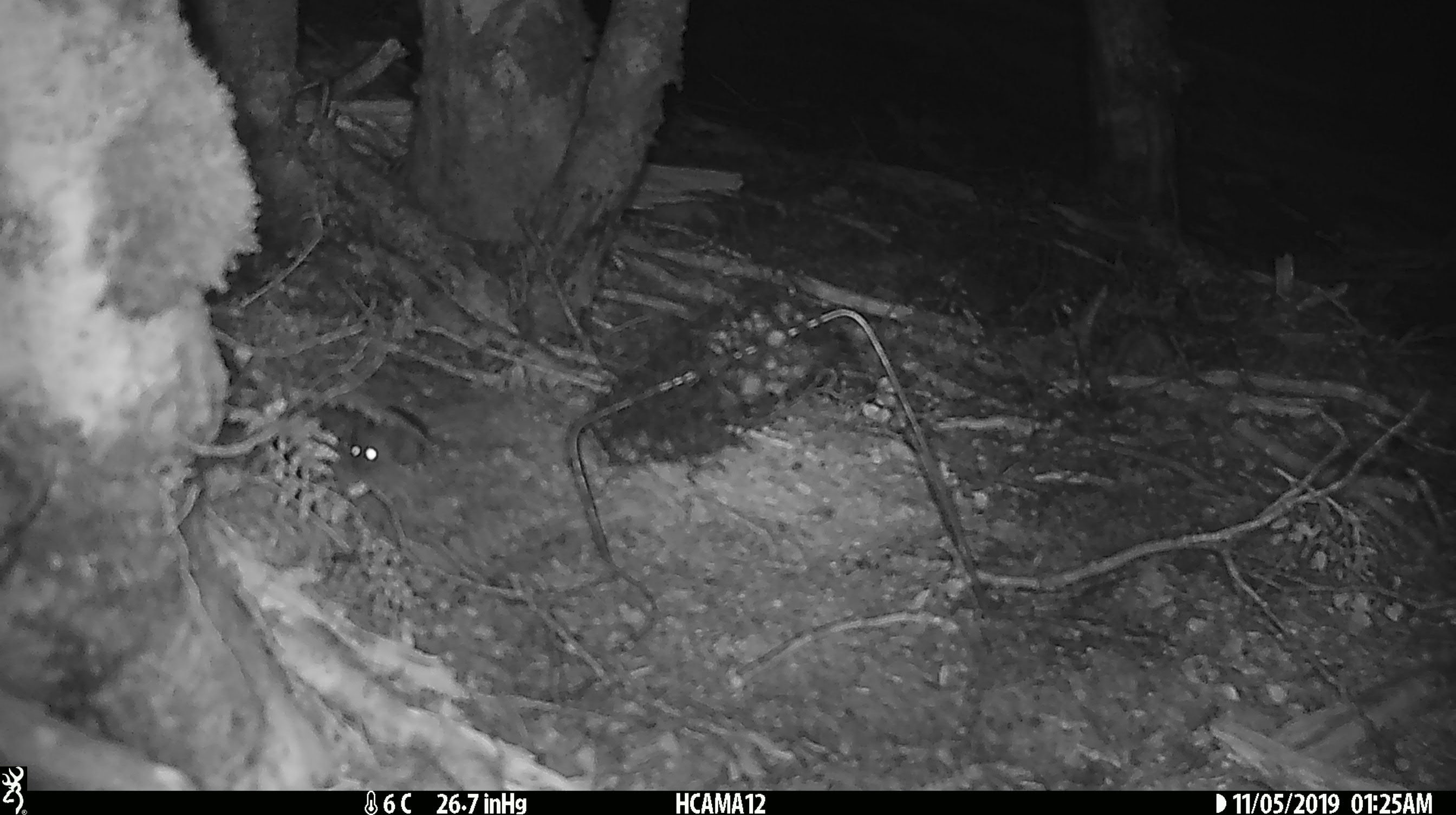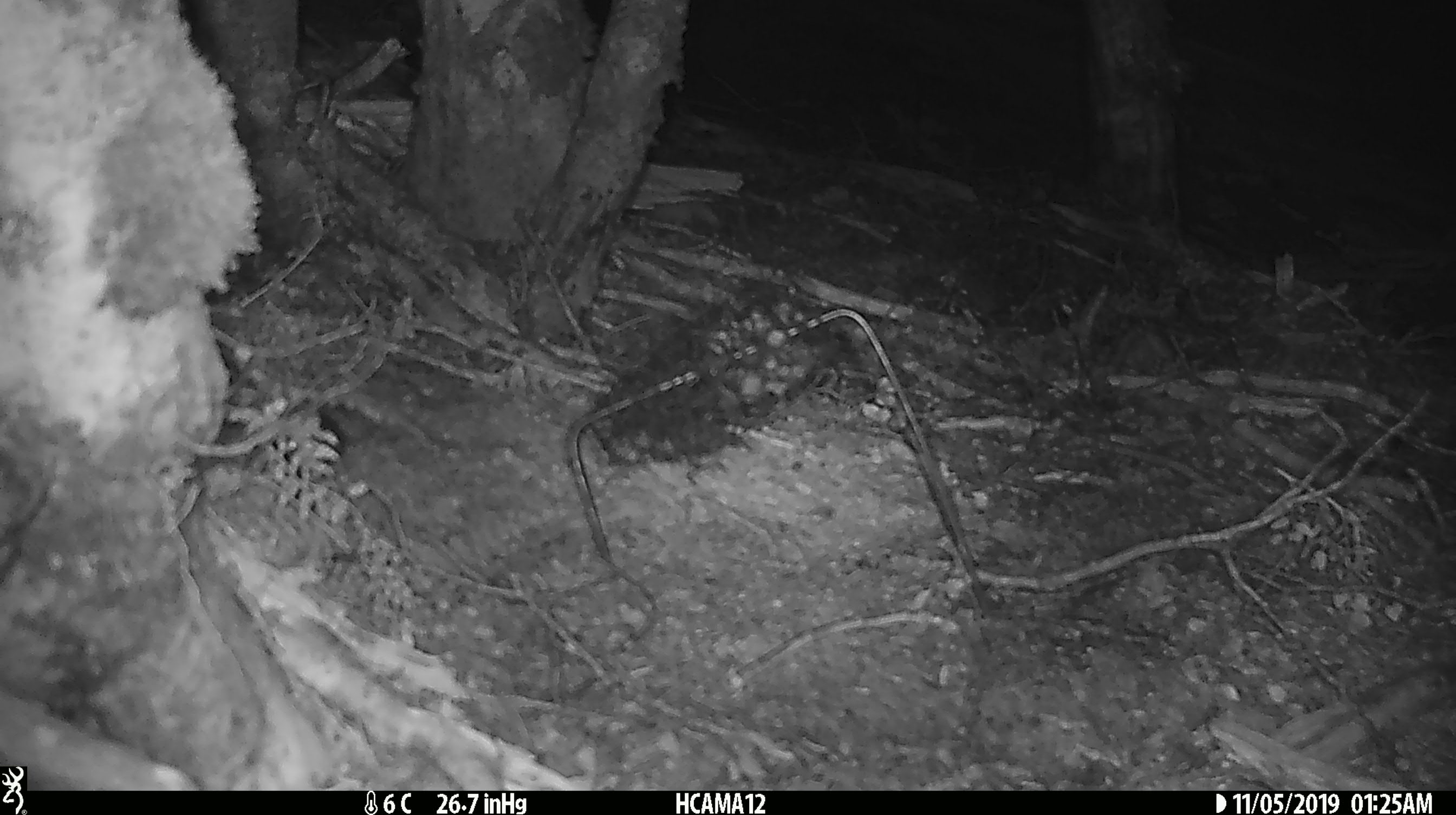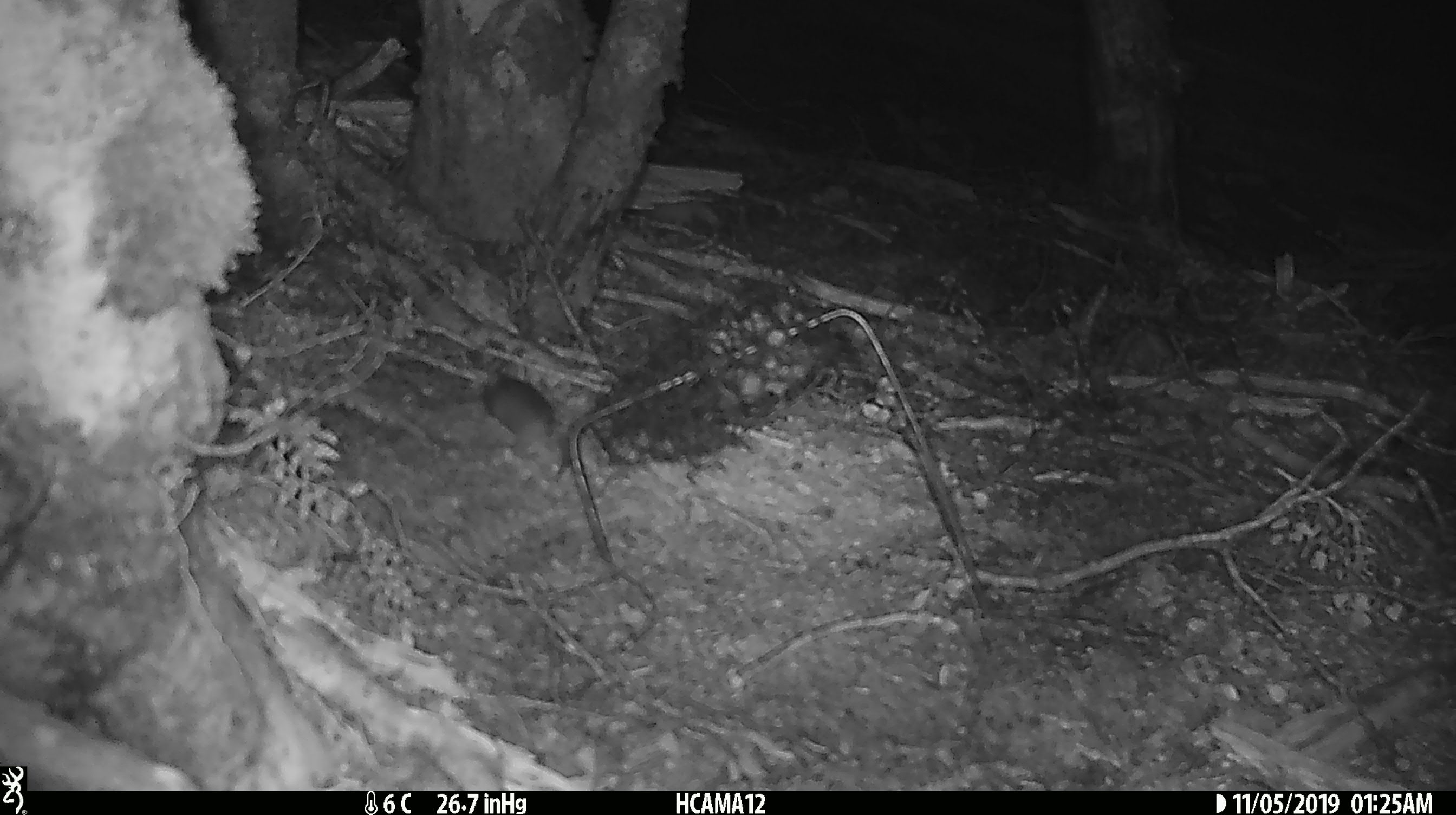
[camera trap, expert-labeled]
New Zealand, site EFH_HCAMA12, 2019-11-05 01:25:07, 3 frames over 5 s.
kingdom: Animalia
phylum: Chordata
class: Mammalia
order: Rodentia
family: Muridae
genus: Mus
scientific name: Mus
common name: mouse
Mouse (Mus).